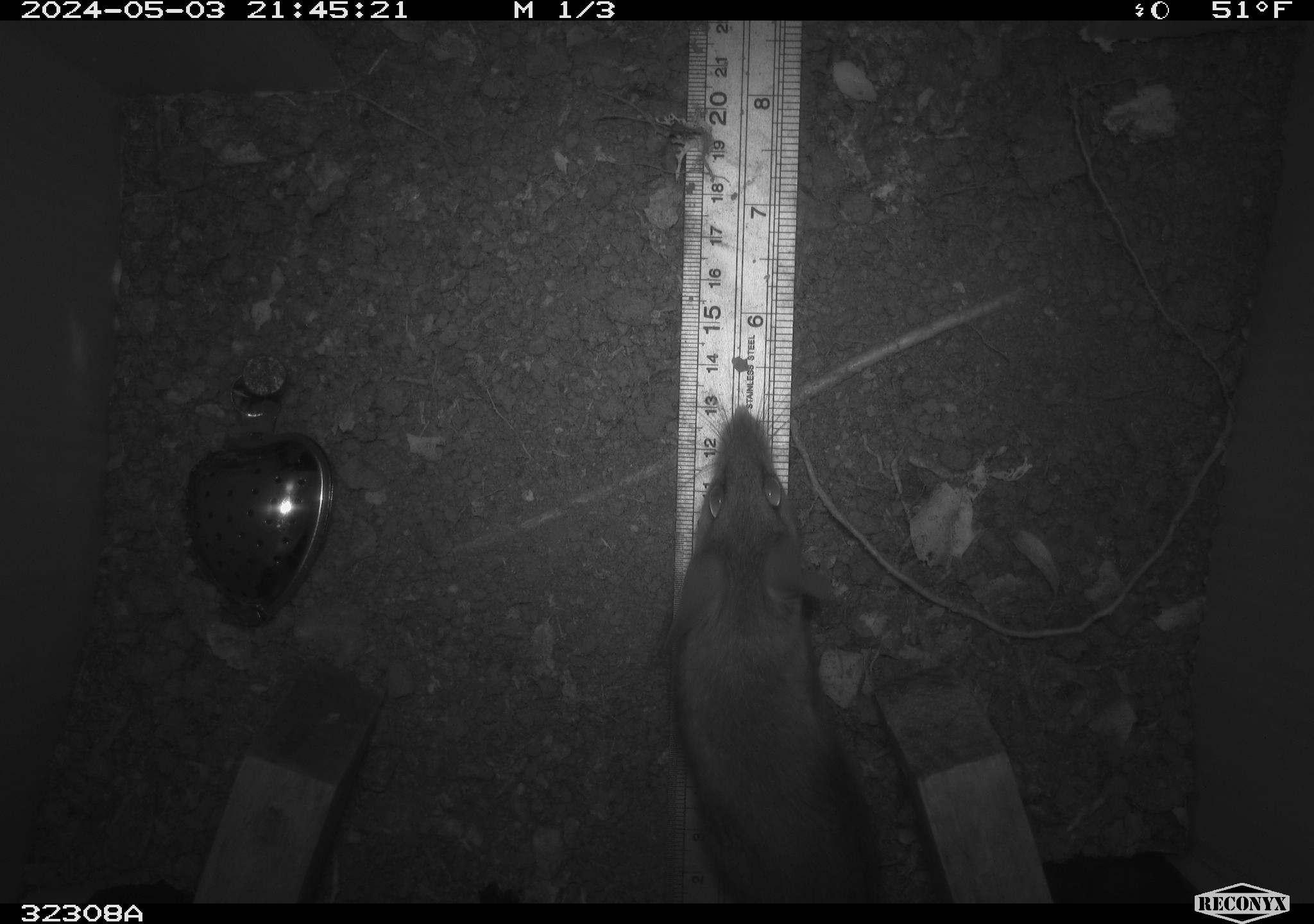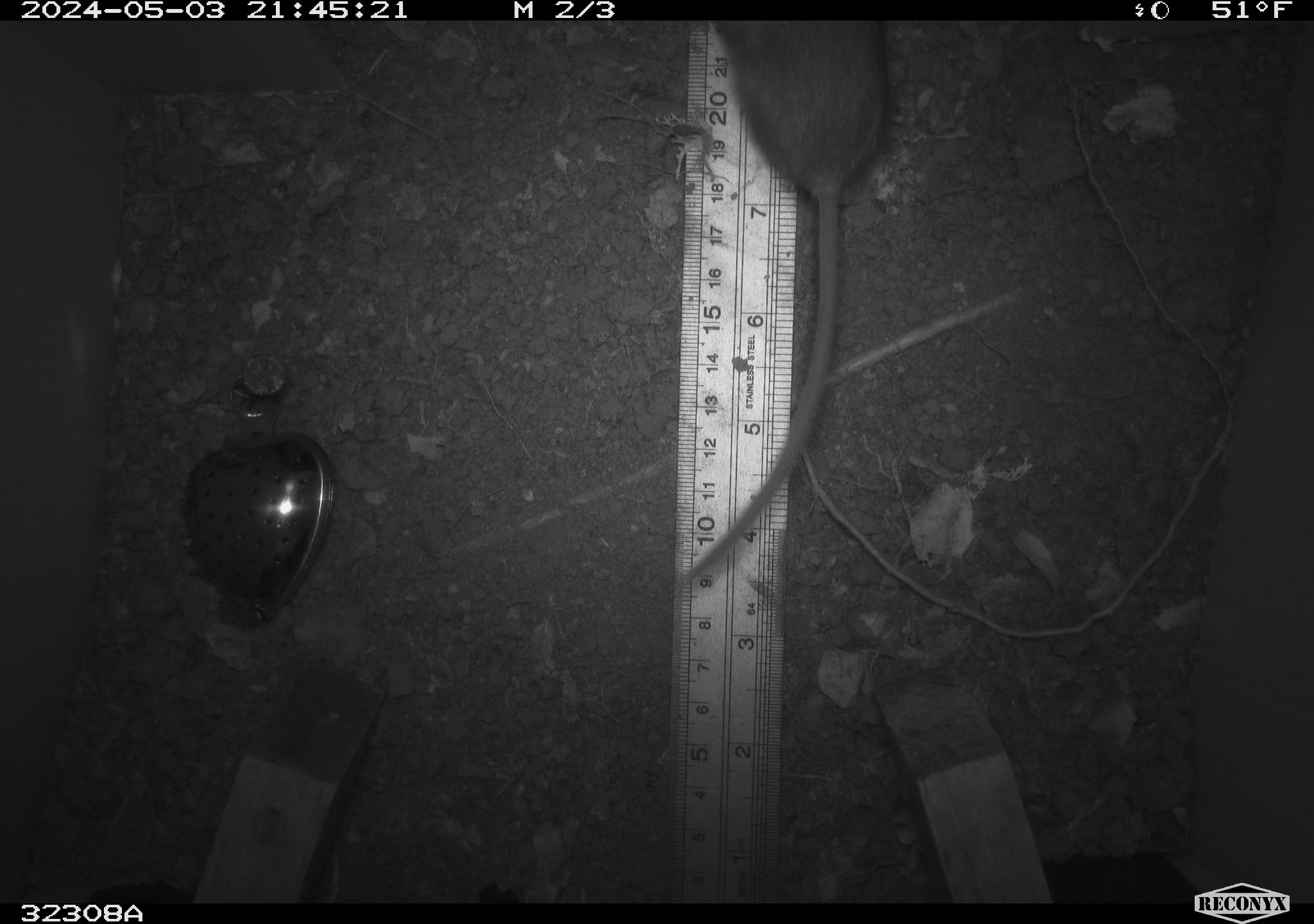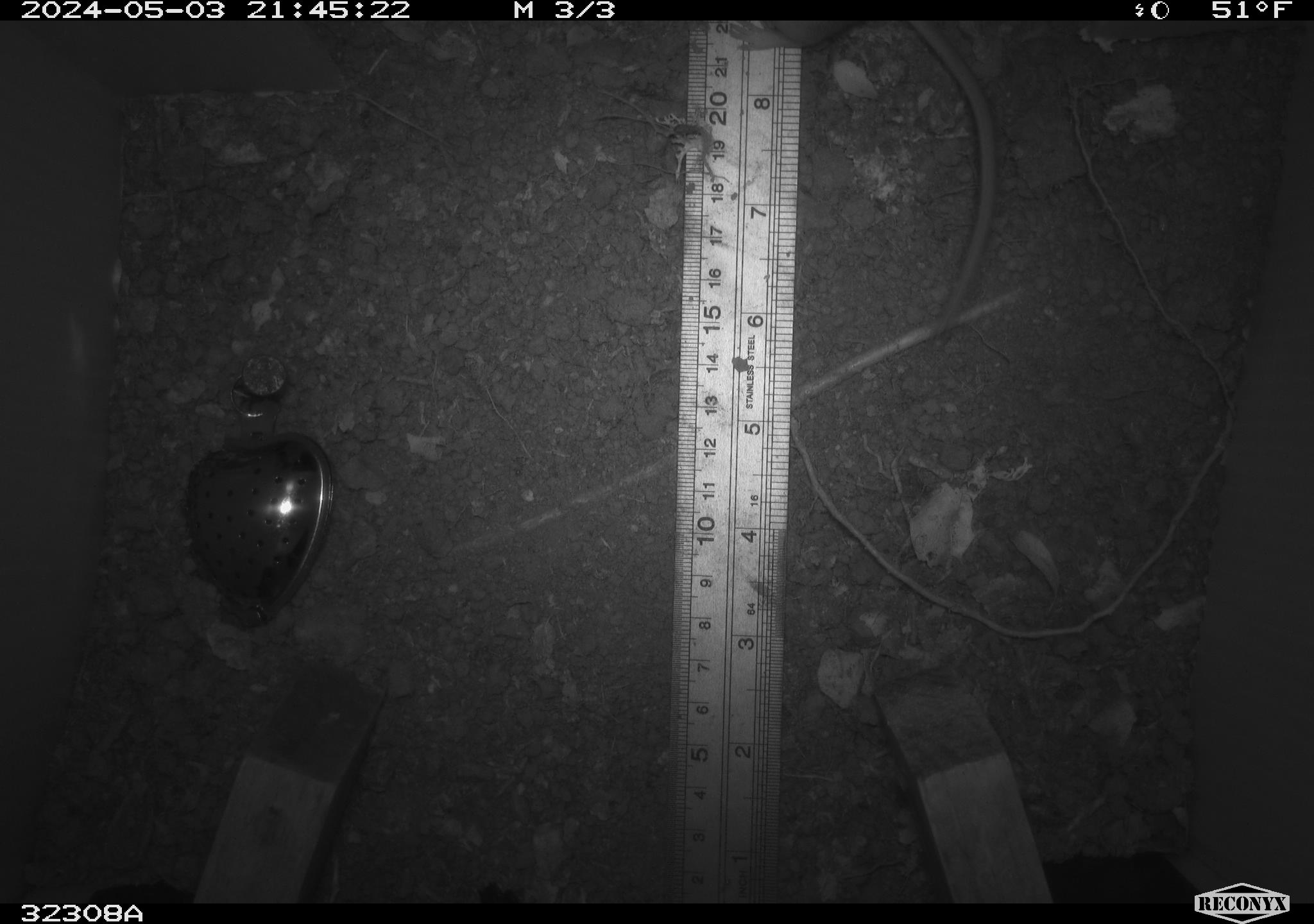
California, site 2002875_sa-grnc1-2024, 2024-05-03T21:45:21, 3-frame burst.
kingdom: Animalia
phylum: Chordata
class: Mammalia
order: Rodentia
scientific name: Rodentia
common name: rodent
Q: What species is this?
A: Rodent (Rodentia).